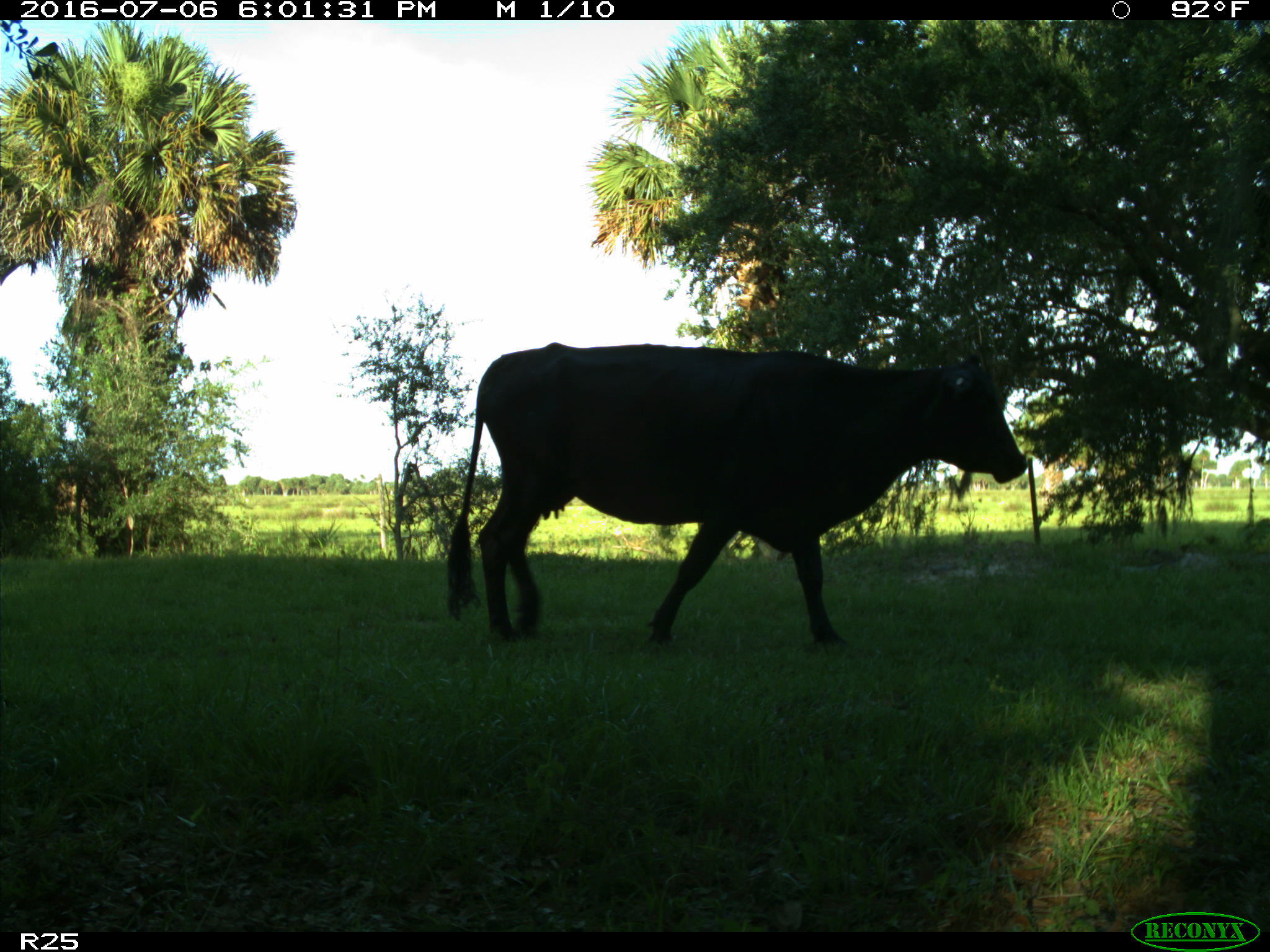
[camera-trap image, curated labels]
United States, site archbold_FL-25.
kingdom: Animalia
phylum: Chordata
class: Mammalia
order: Artiodactyla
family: Bovidae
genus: Bos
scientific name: Bos taurus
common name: domestic cow